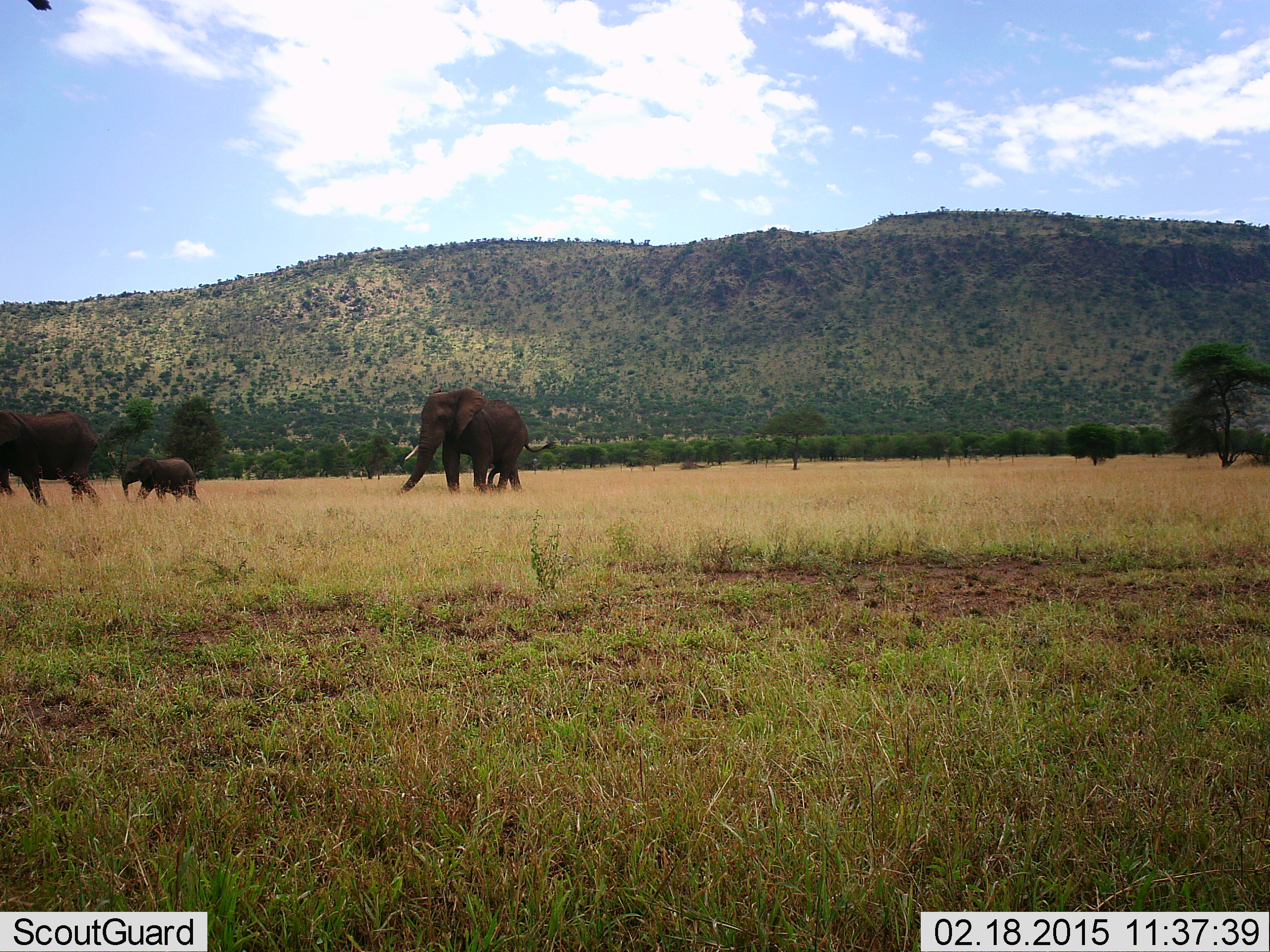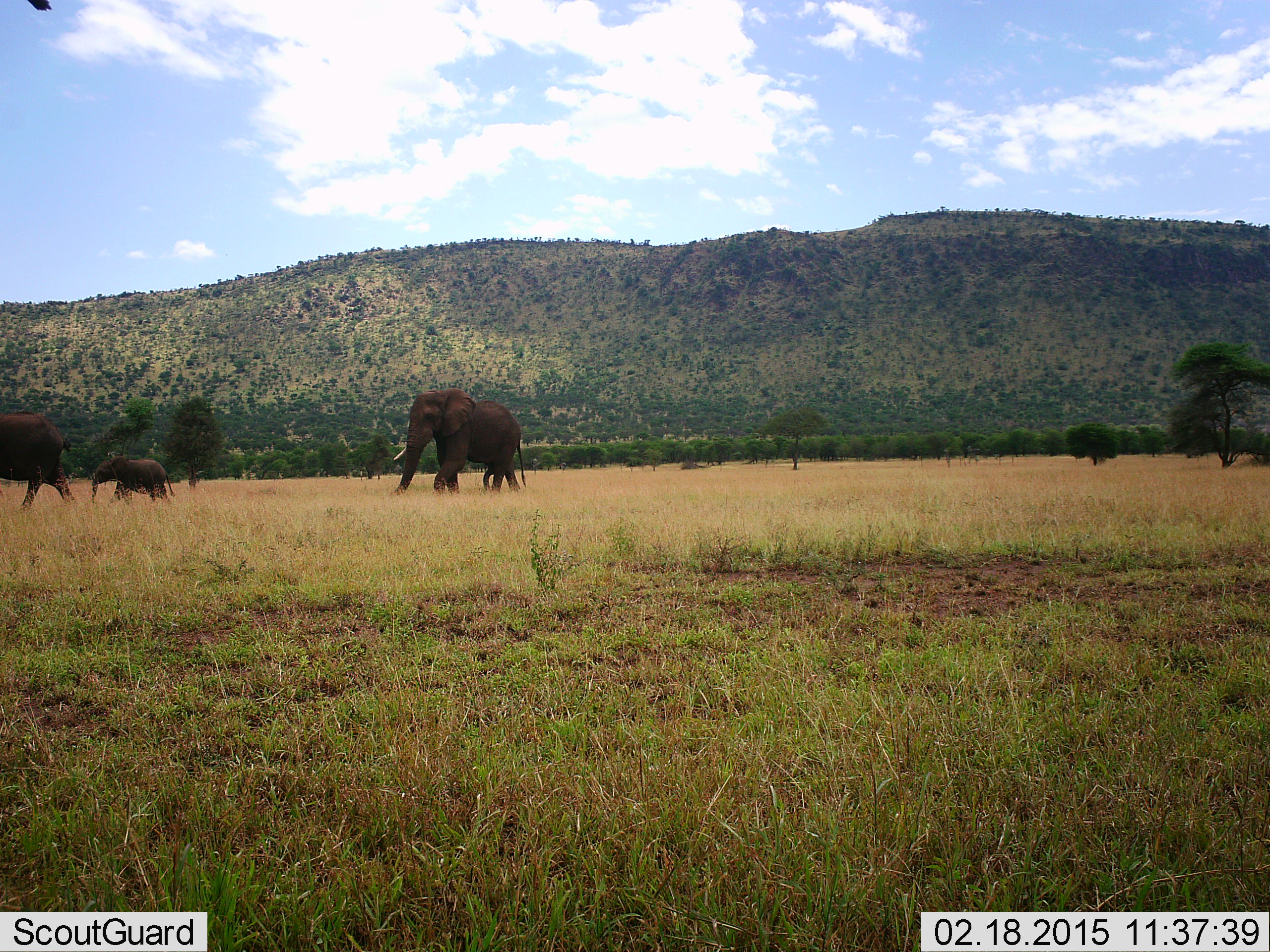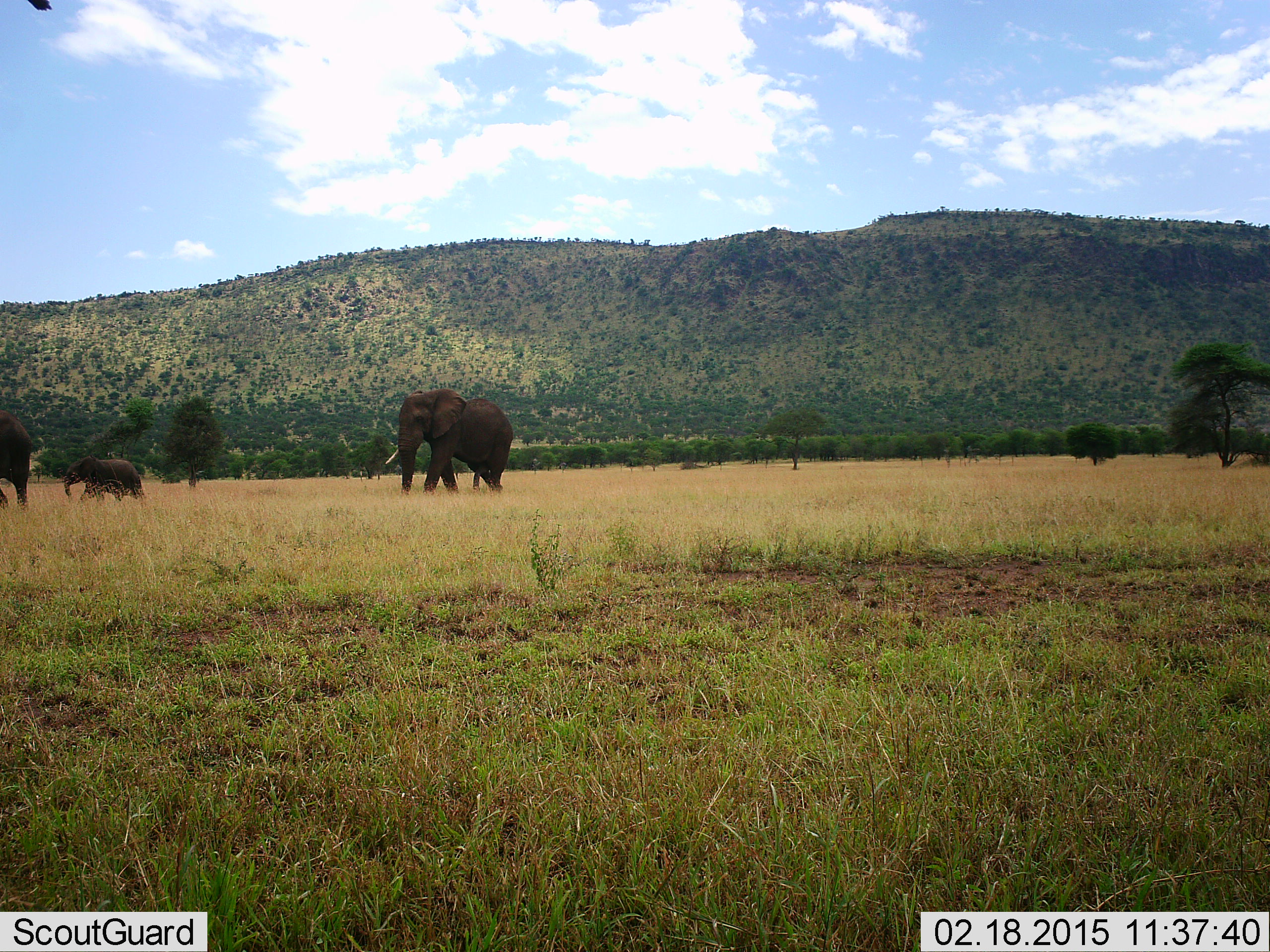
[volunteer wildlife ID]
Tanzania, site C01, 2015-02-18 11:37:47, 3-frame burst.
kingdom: Animalia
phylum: Chordata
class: Mammalia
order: Proboscidea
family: Elephantidae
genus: Loxodonta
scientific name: Loxodonta africana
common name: african bush elephant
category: elephant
Elephant (african bush elephant) (Loxodonta africana), count 3. Behavior (volunteer vote fractions): standing 0%, resting 0%, moving 100%, interacting 0%. Young present (vote fraction): 80%. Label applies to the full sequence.